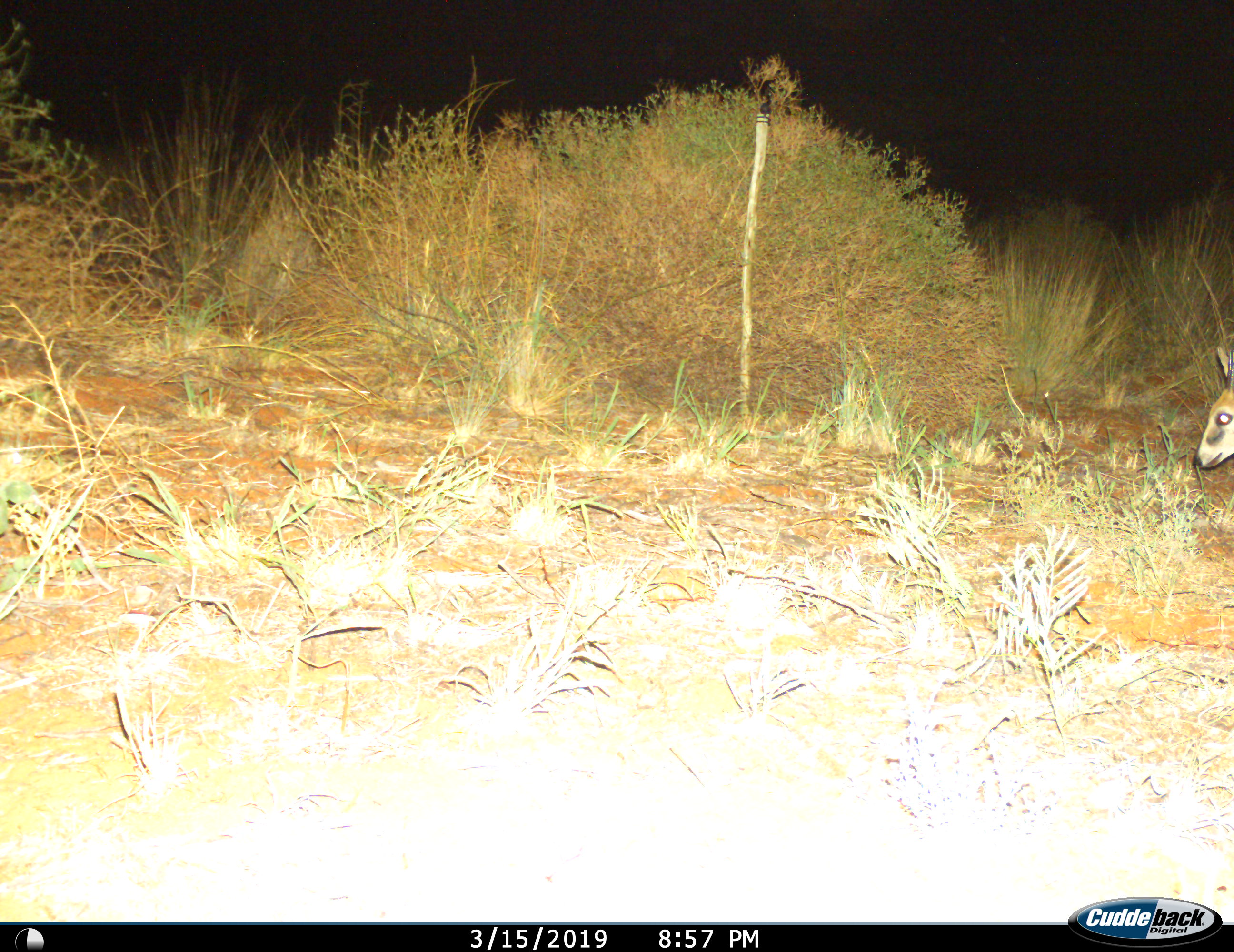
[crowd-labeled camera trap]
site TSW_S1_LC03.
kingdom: Animalia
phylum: Chordata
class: Mammalia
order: Artiodactyla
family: Bovidae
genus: Sylvicapra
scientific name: Sylvicapra grimmia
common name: common duiker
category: duikercommongrey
Duikercommongrey (common duiker) (Sylvicapra grimmia), count 1. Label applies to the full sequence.